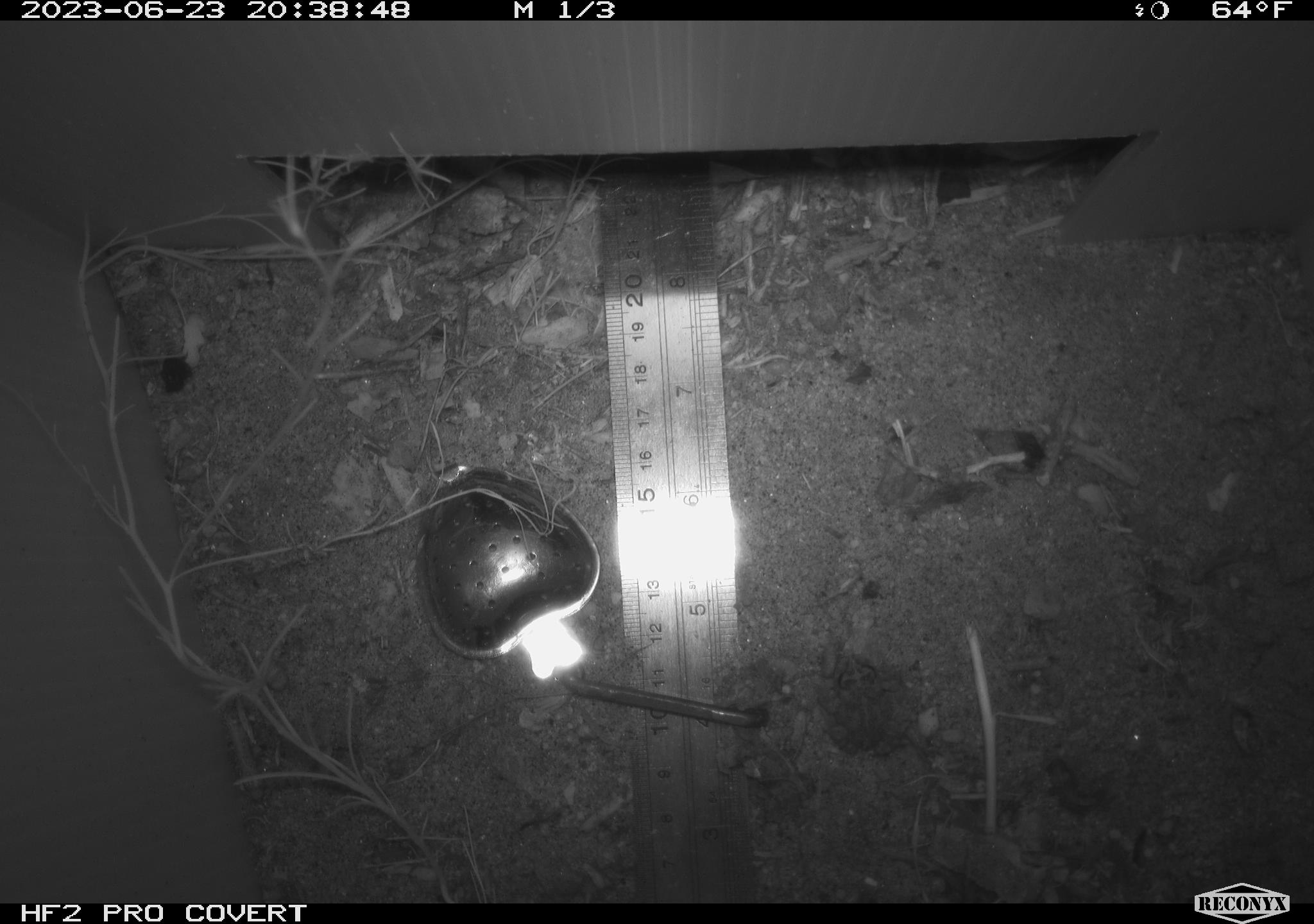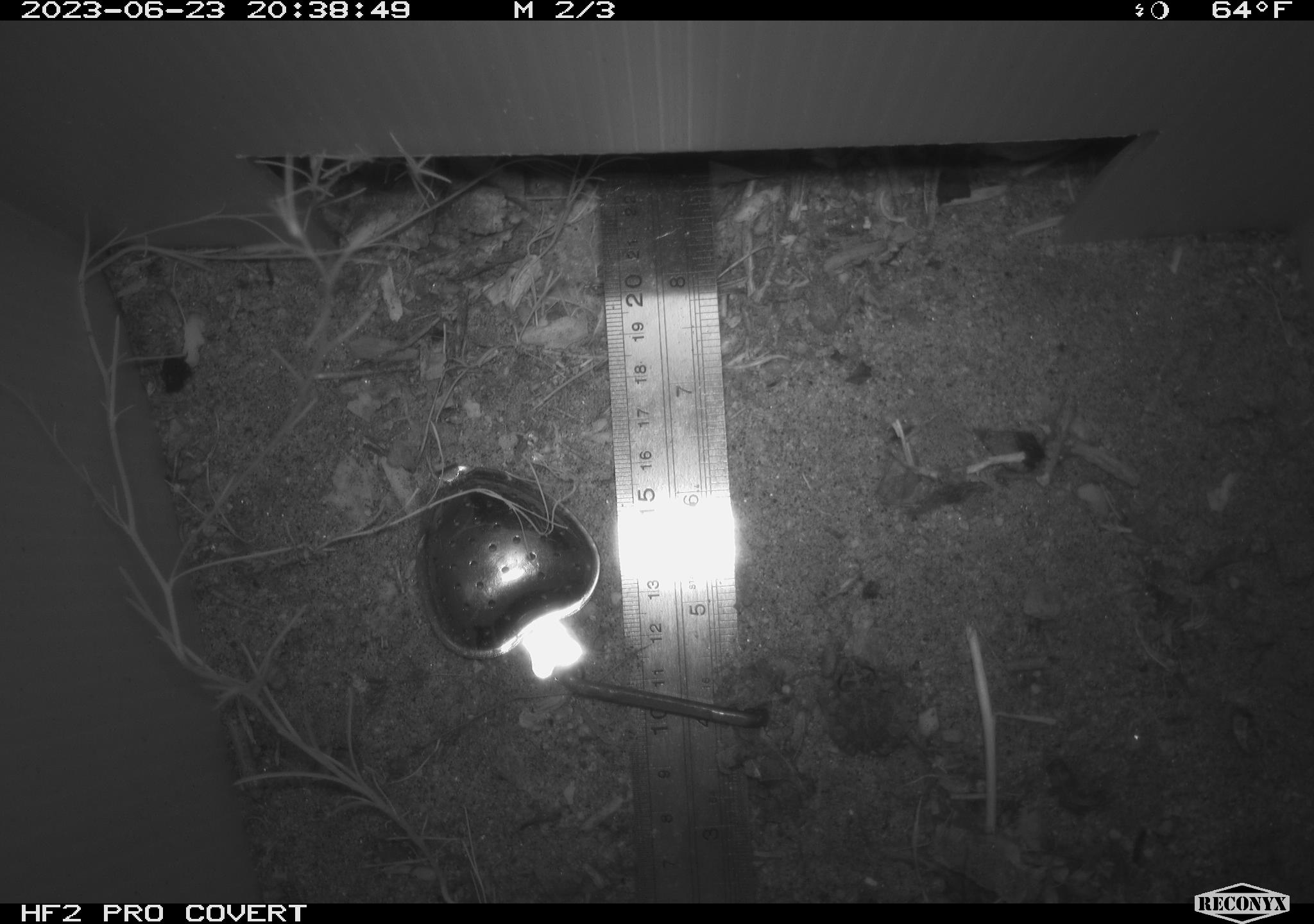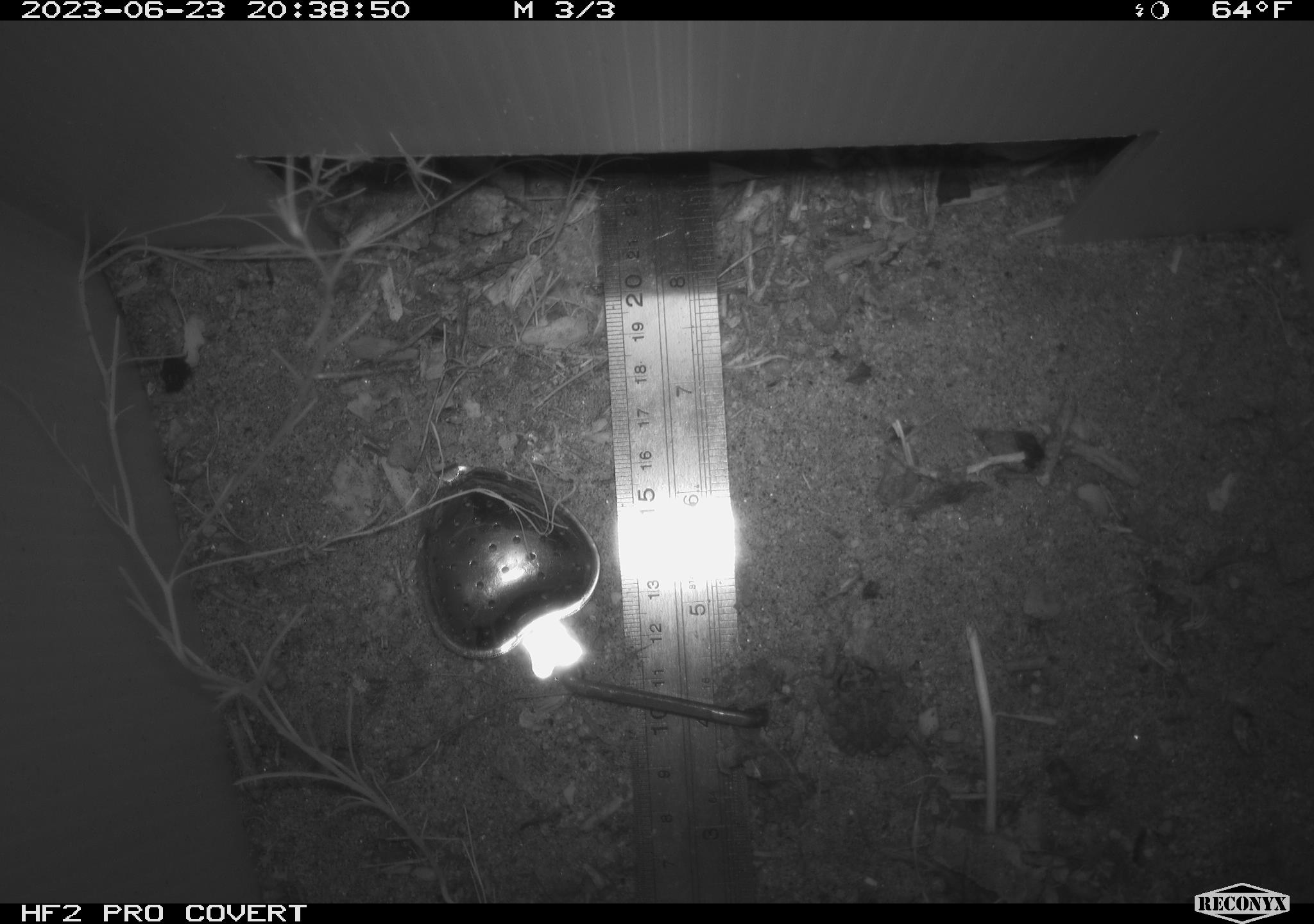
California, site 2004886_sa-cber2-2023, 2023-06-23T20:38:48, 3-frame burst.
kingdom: Animalia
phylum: Chordata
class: Amphibia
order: Anura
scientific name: Anura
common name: frogs